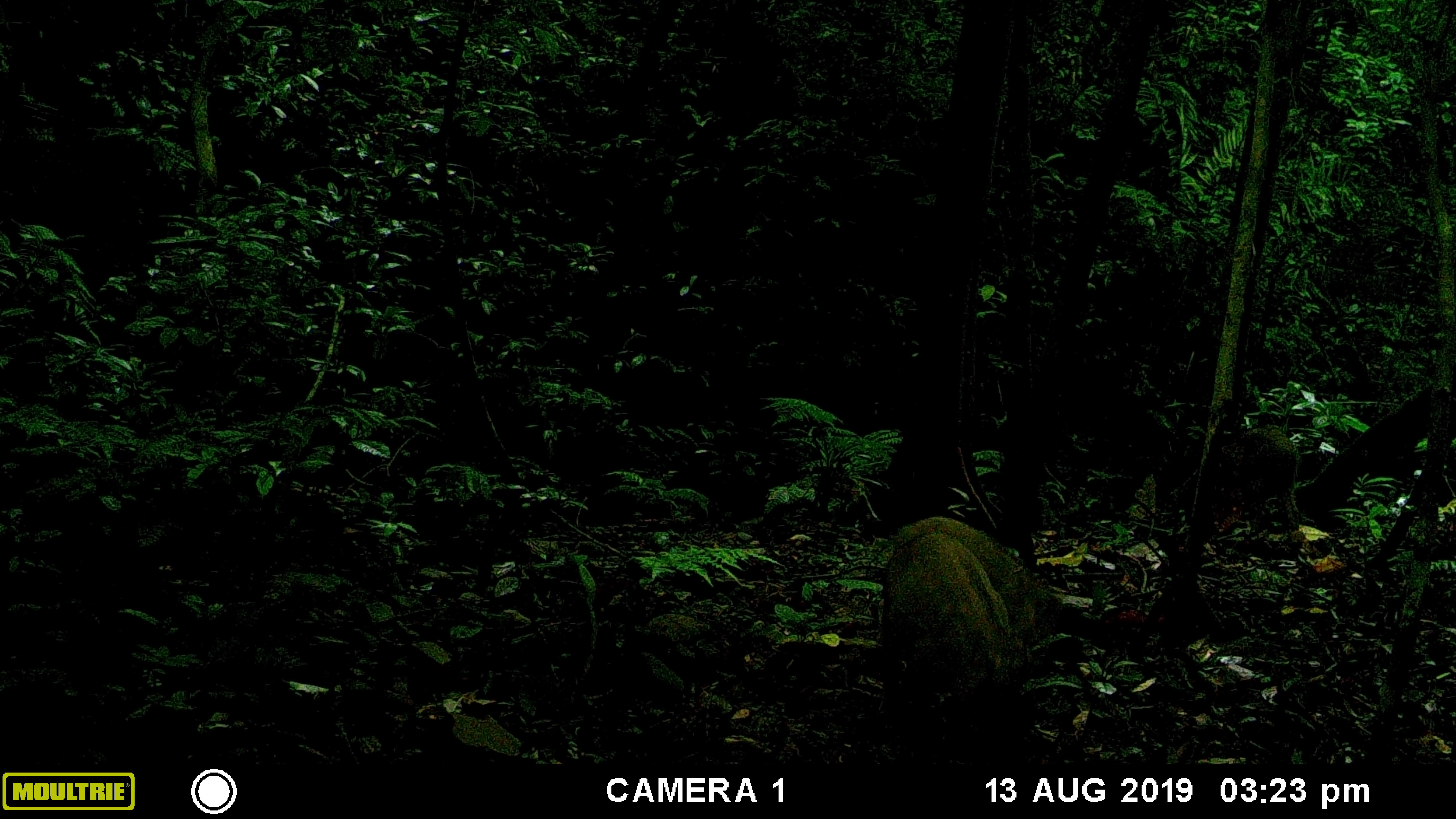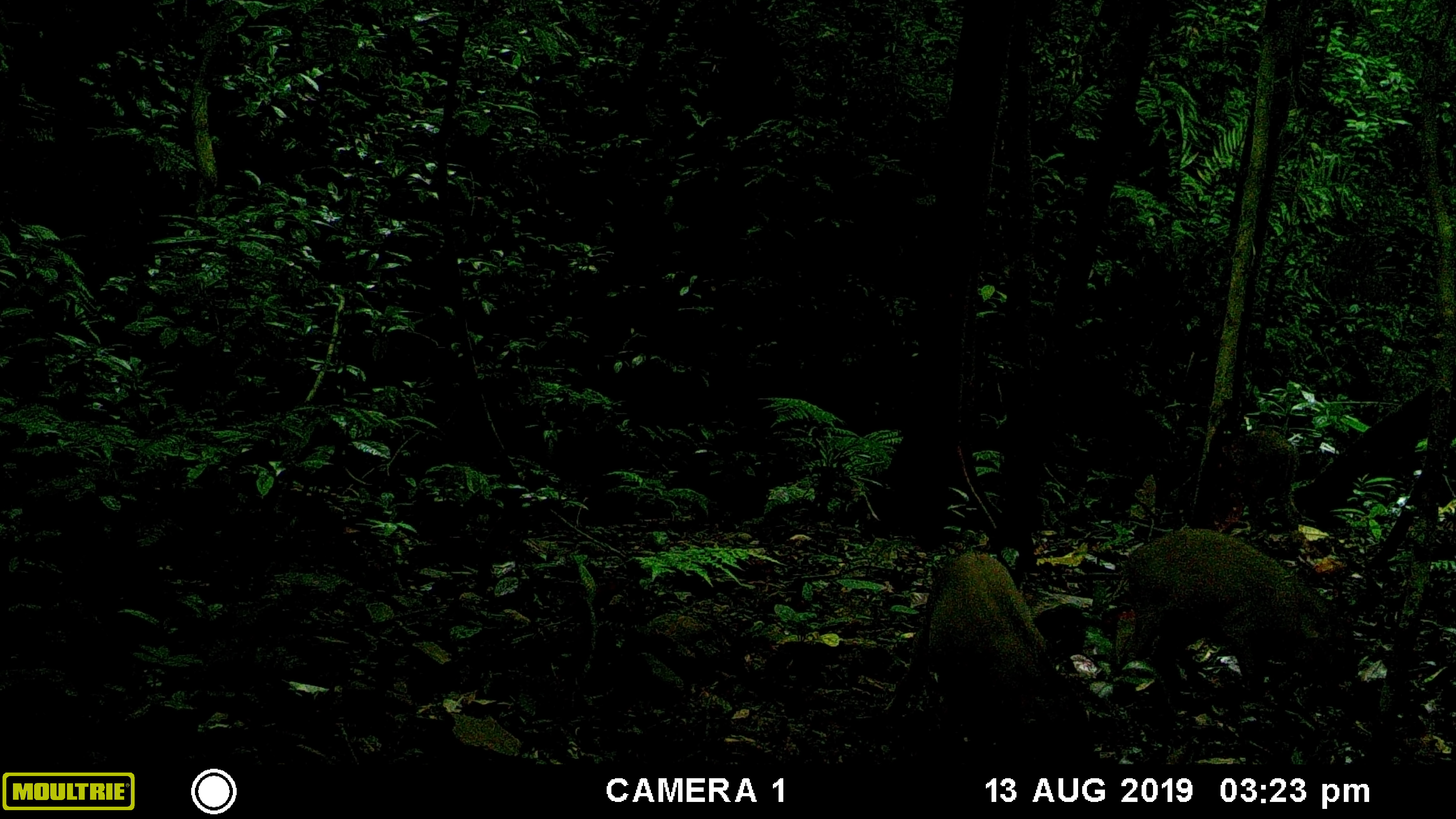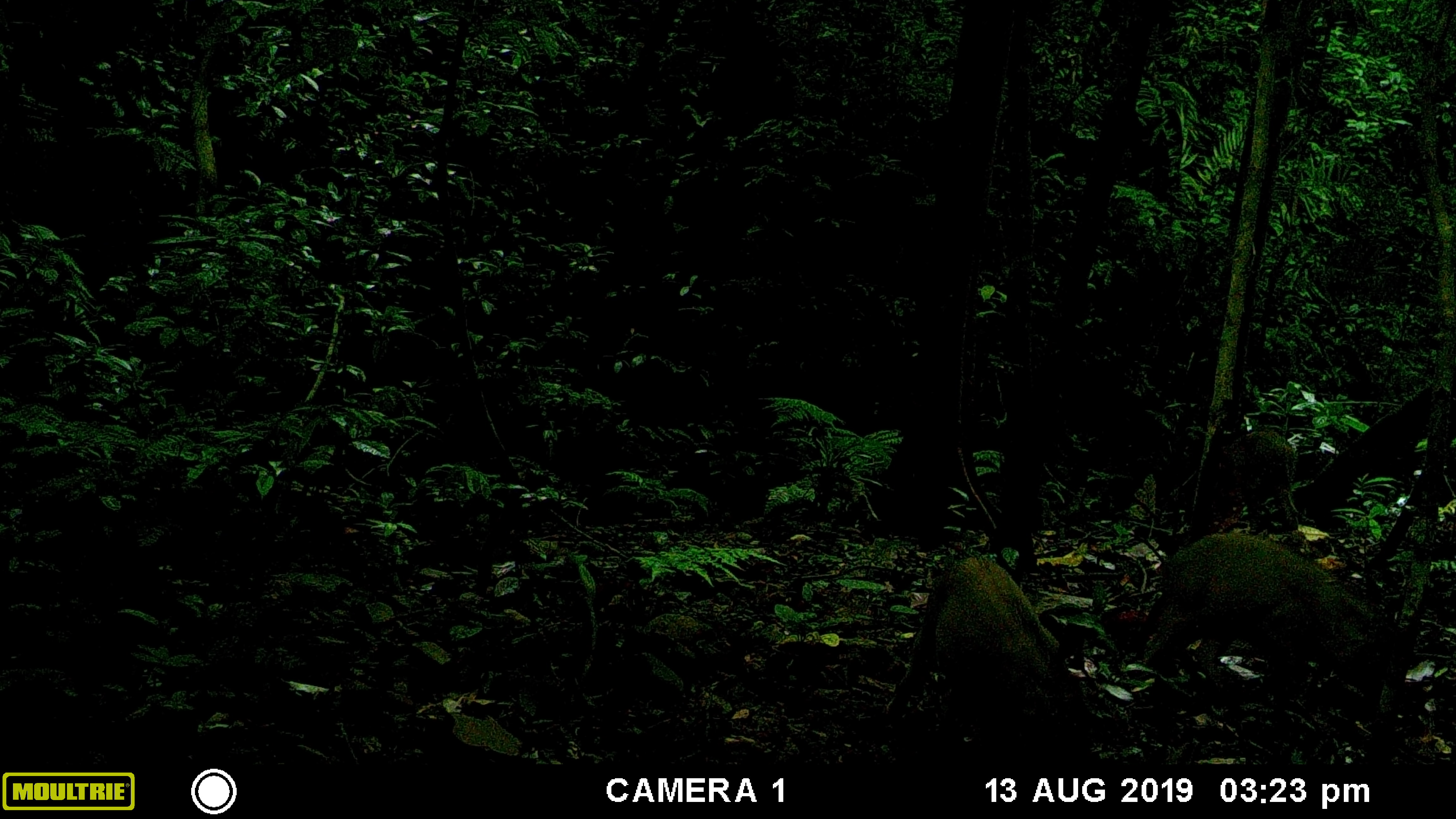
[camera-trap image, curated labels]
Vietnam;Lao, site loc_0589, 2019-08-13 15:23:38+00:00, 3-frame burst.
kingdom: Animalia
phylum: Chordata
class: Mammalia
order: Artiodactyla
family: Suidae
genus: Sus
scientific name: Sus scrofa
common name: eurasian wild pig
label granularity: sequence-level